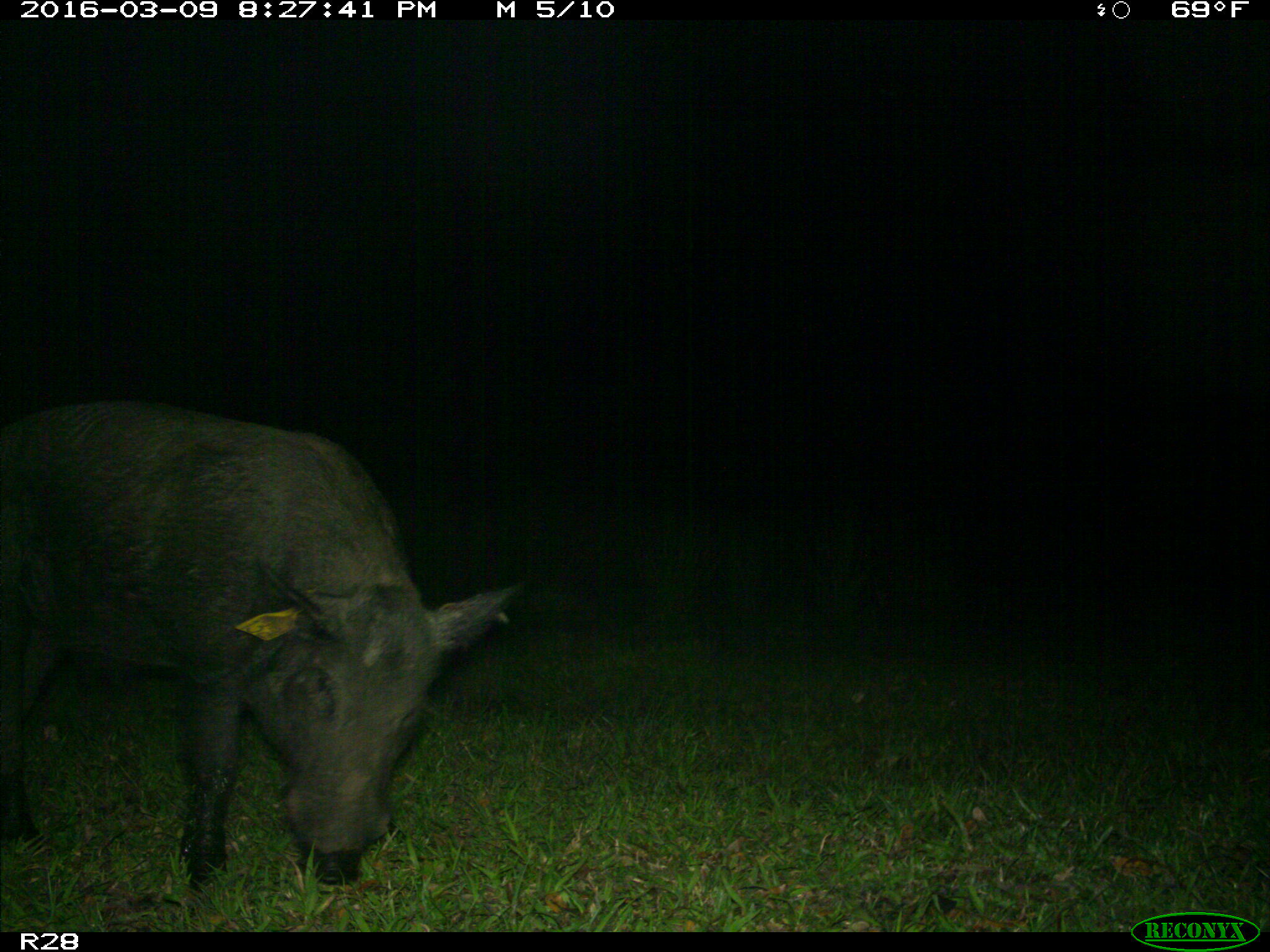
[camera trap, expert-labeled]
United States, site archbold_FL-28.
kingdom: Animalia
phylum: Chordata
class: Mammalia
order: Artiodactyla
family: Suidae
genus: Sus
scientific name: Sus scrofa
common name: wild boar